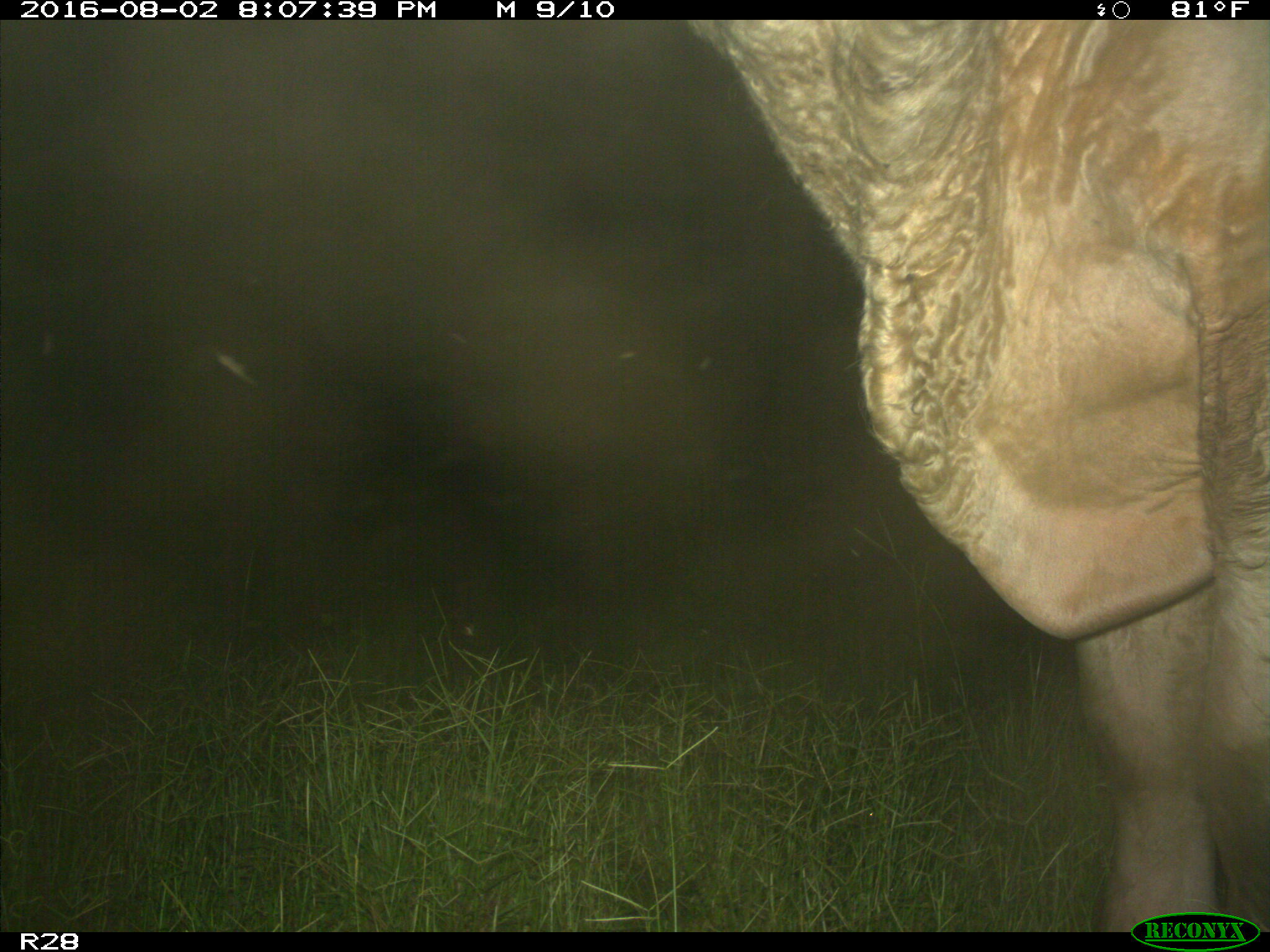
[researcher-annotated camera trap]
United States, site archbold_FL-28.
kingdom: Animalia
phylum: Chordata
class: Mammalia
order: Artiodactyla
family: Bovidae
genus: Bos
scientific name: Bos taurus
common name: domestic cow